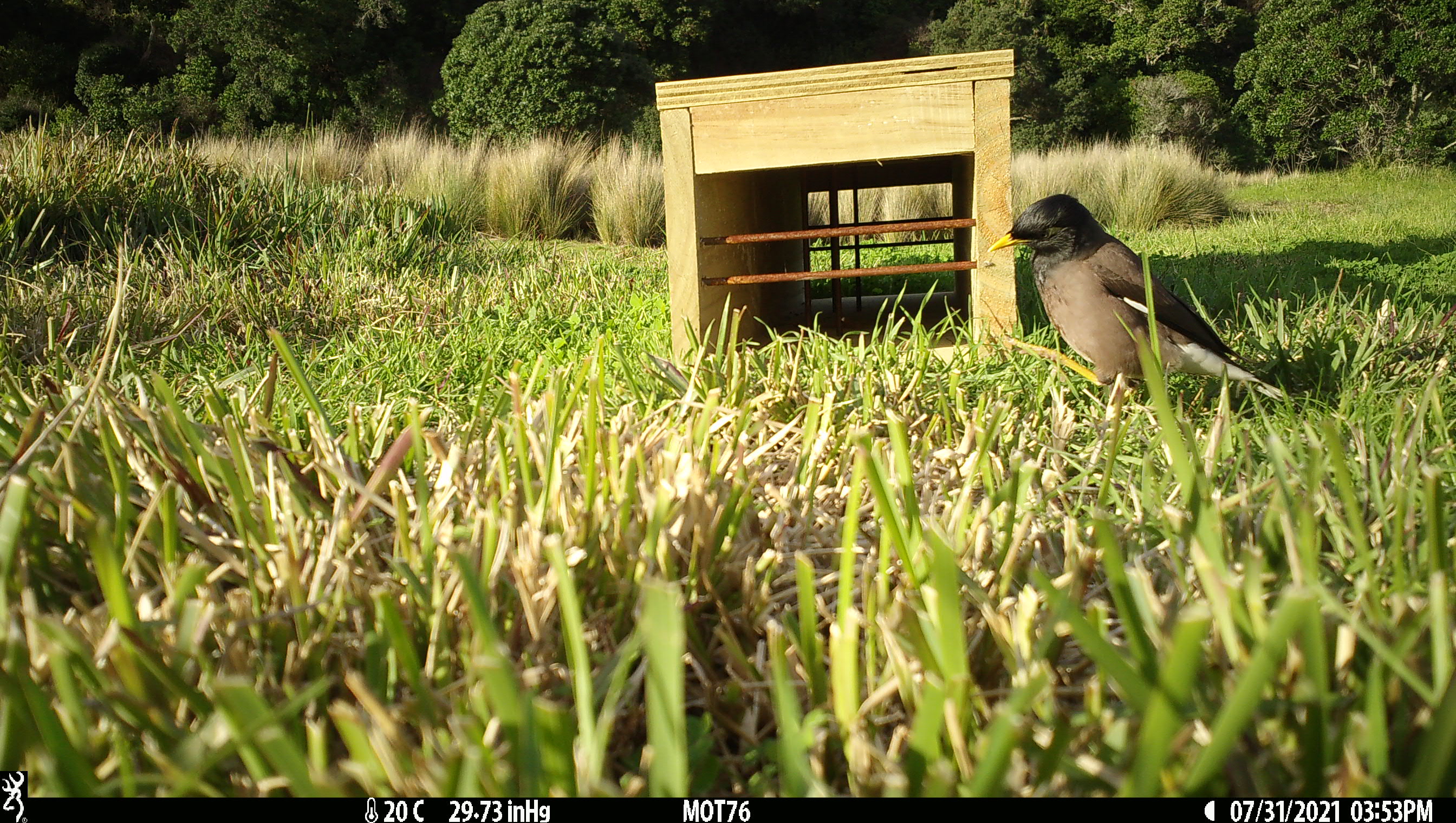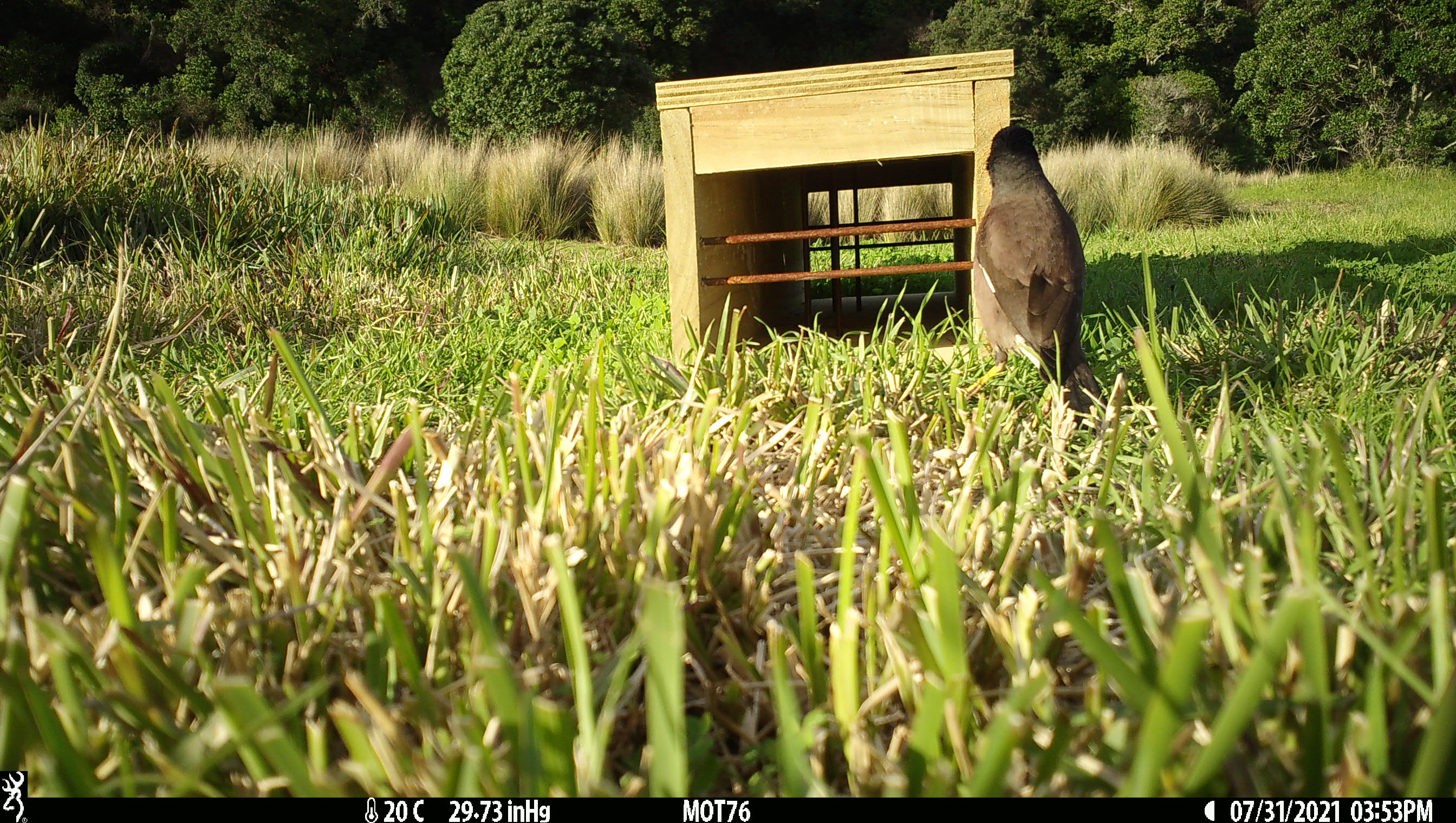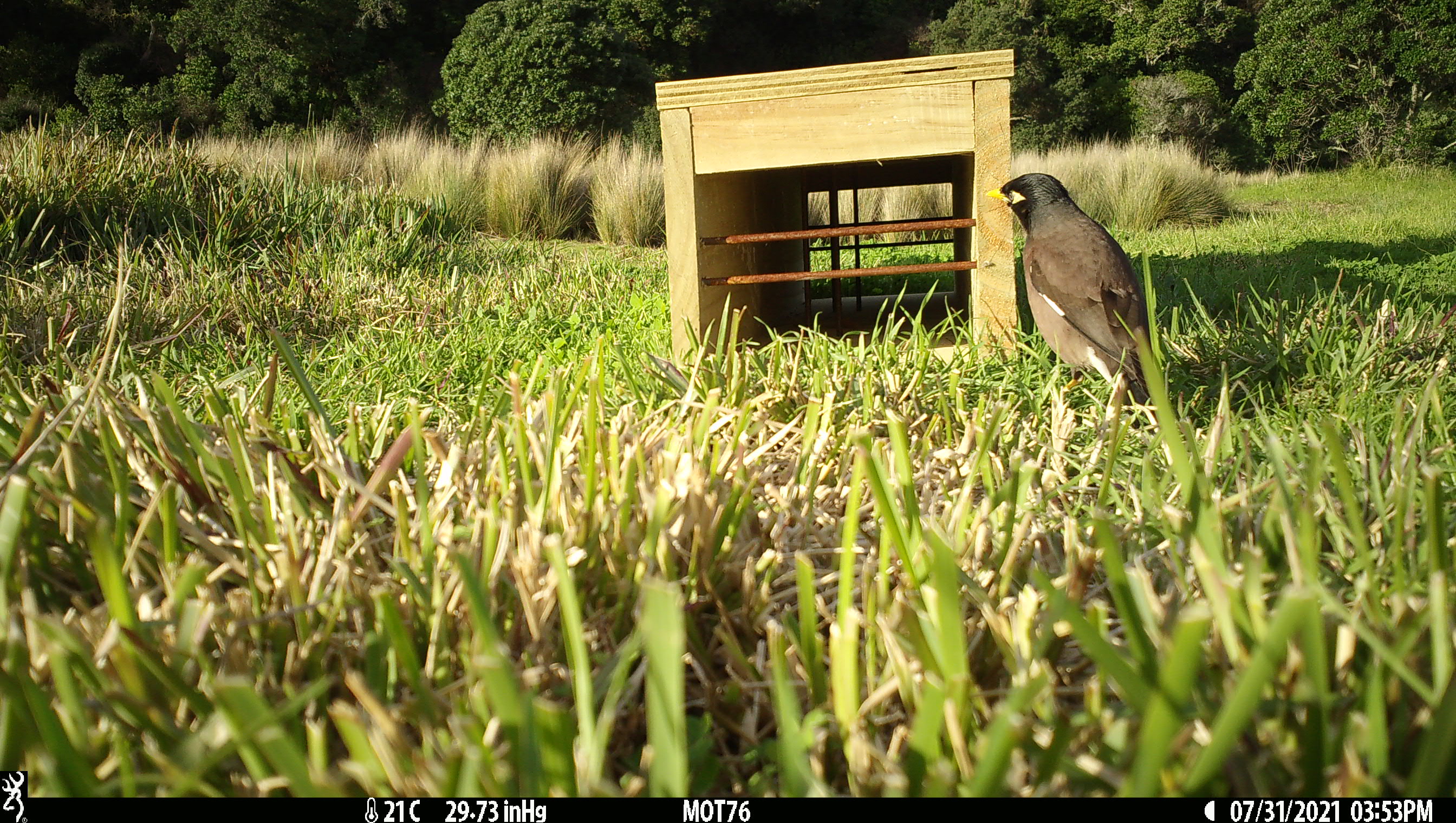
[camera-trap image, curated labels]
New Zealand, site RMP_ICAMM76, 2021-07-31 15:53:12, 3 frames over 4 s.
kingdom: Animalia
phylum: Chordata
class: Aves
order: Passeriformes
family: Sturnidae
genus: Acridotheres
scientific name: Acridotheres tristis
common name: common myna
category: myna